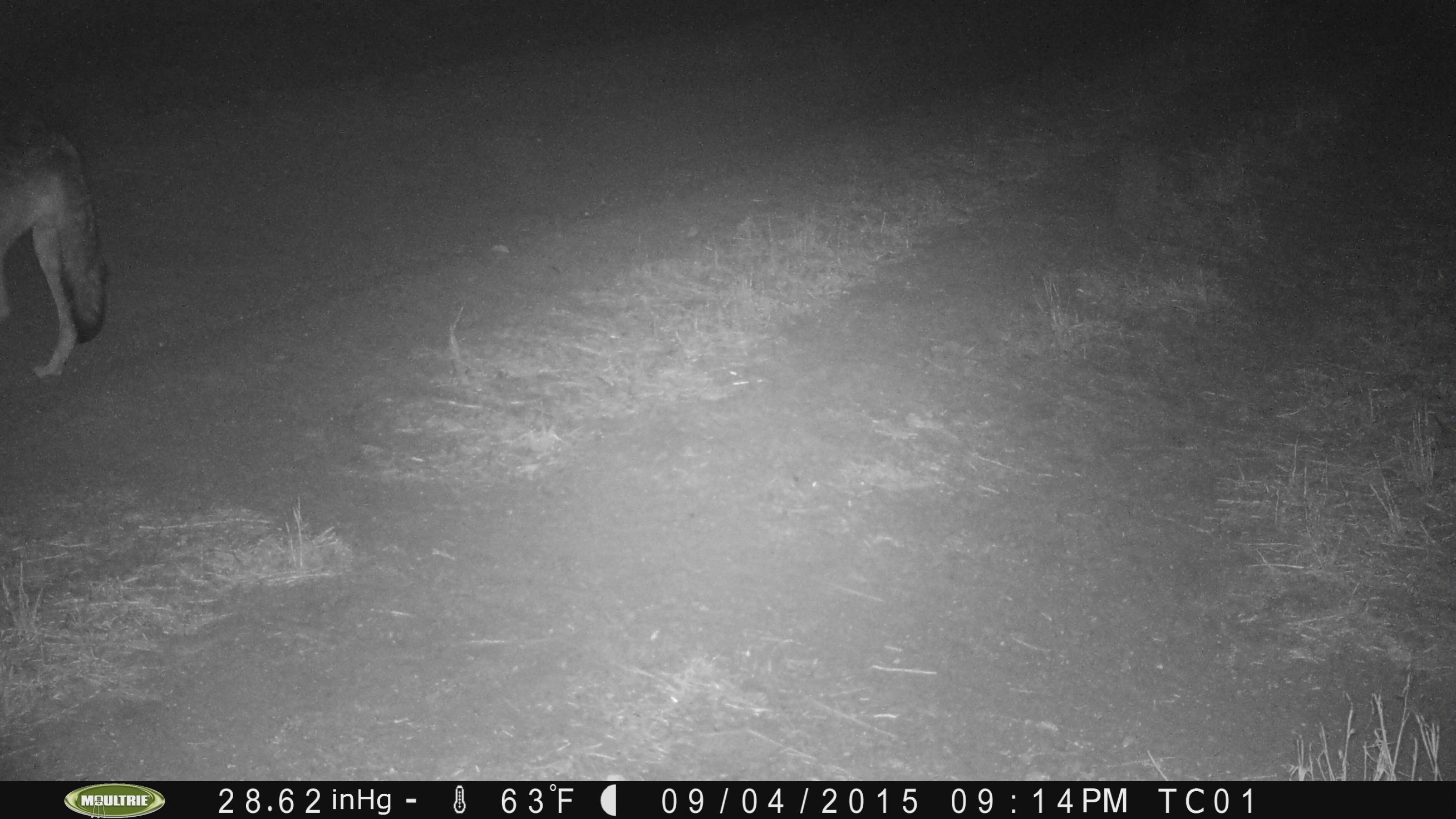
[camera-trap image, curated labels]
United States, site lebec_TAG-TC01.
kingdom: Animalia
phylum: Chordata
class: Mammalia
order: Carnivora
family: Canidae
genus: Canis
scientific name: Canis latrans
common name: coyote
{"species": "Canis latrans (coyote)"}